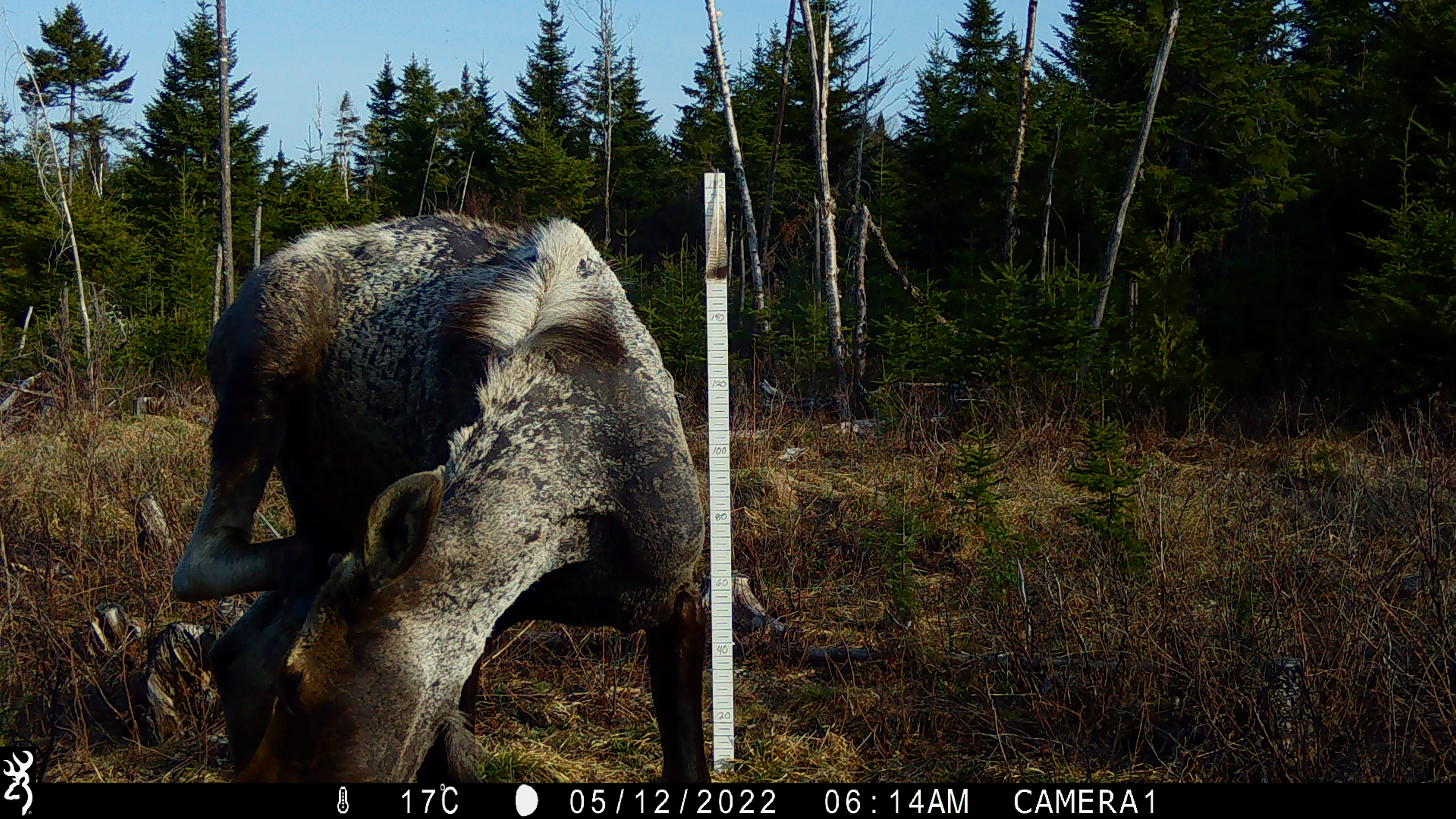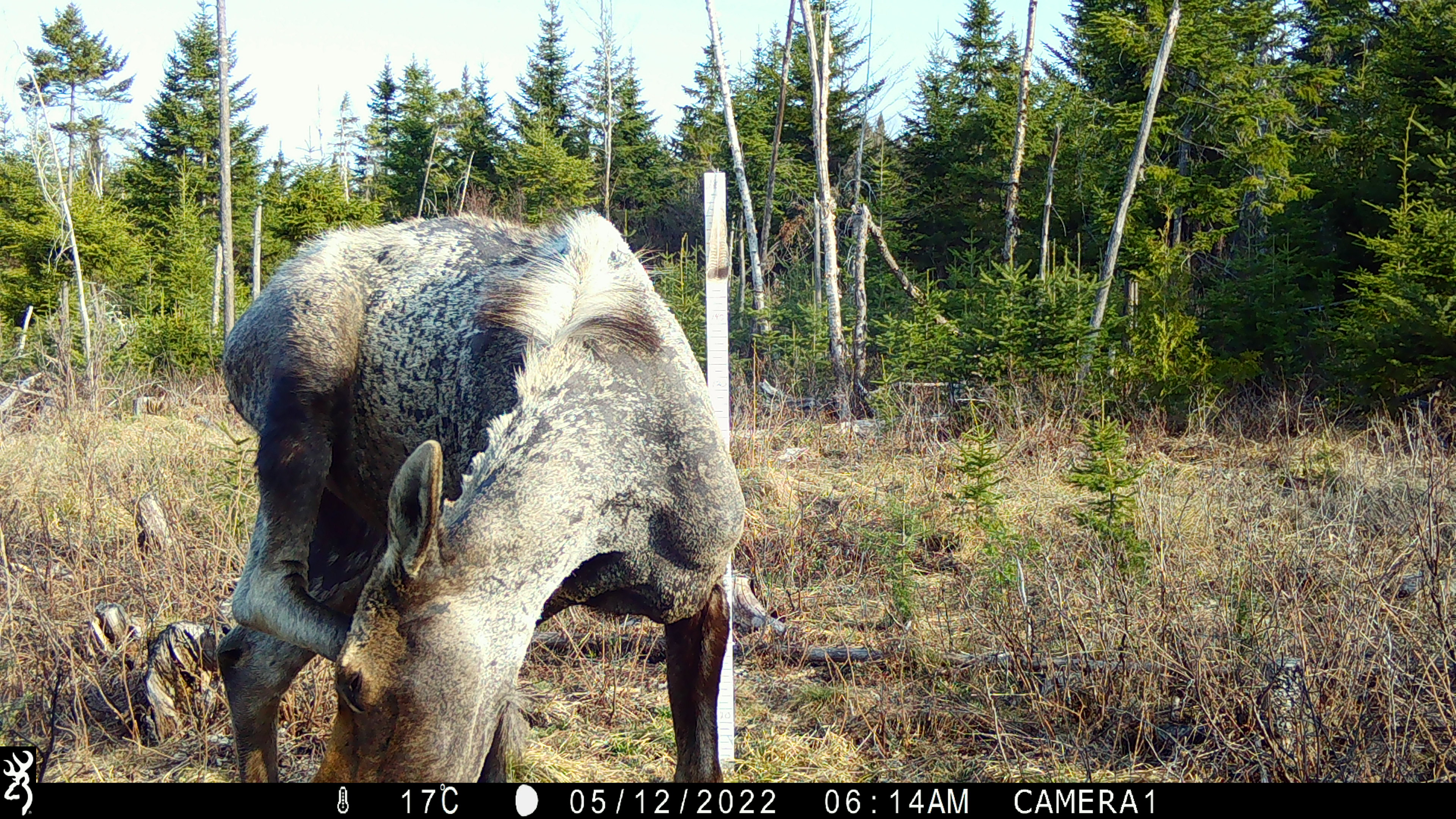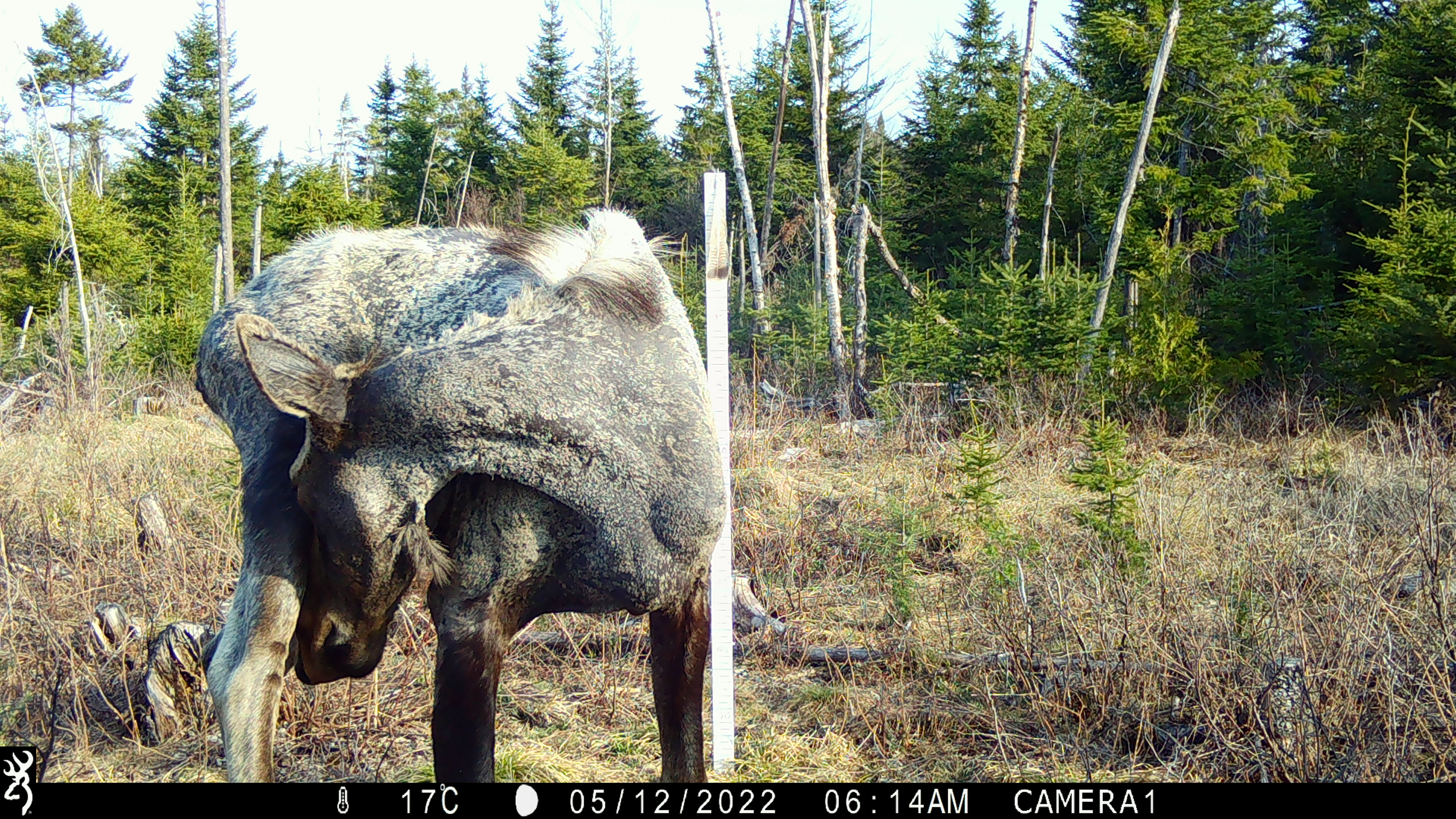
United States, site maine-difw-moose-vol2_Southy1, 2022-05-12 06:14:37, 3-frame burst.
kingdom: Animalia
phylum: Chordata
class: Mammalia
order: Artiodactyla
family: Cervidae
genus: Alces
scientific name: Alces alces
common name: moose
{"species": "moose (Alces alces)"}